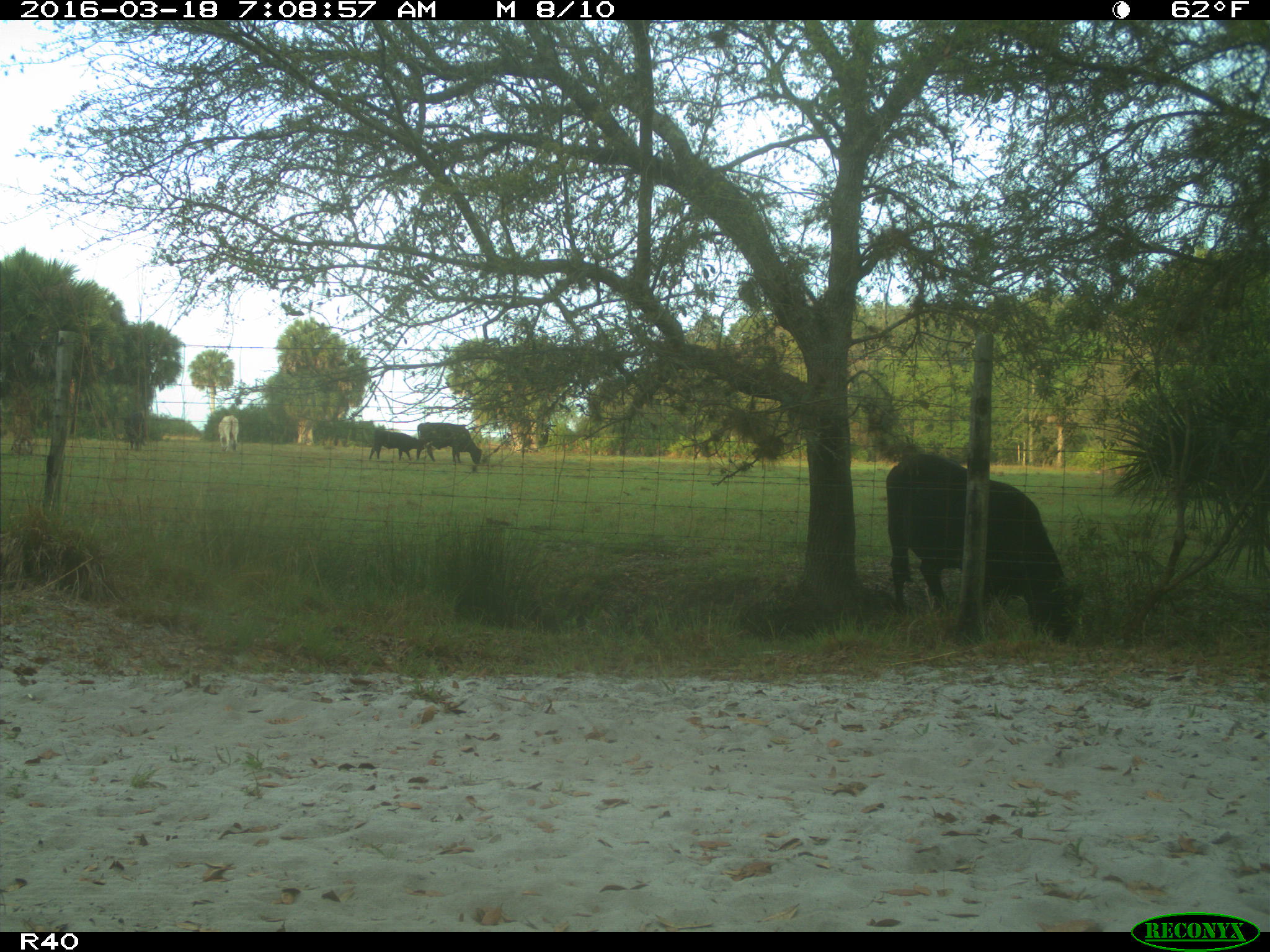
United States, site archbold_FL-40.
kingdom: Animalia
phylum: Chordata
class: Mammalia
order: Artiodactyla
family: Bovidae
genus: Bos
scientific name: Bos taurus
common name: domestic cow